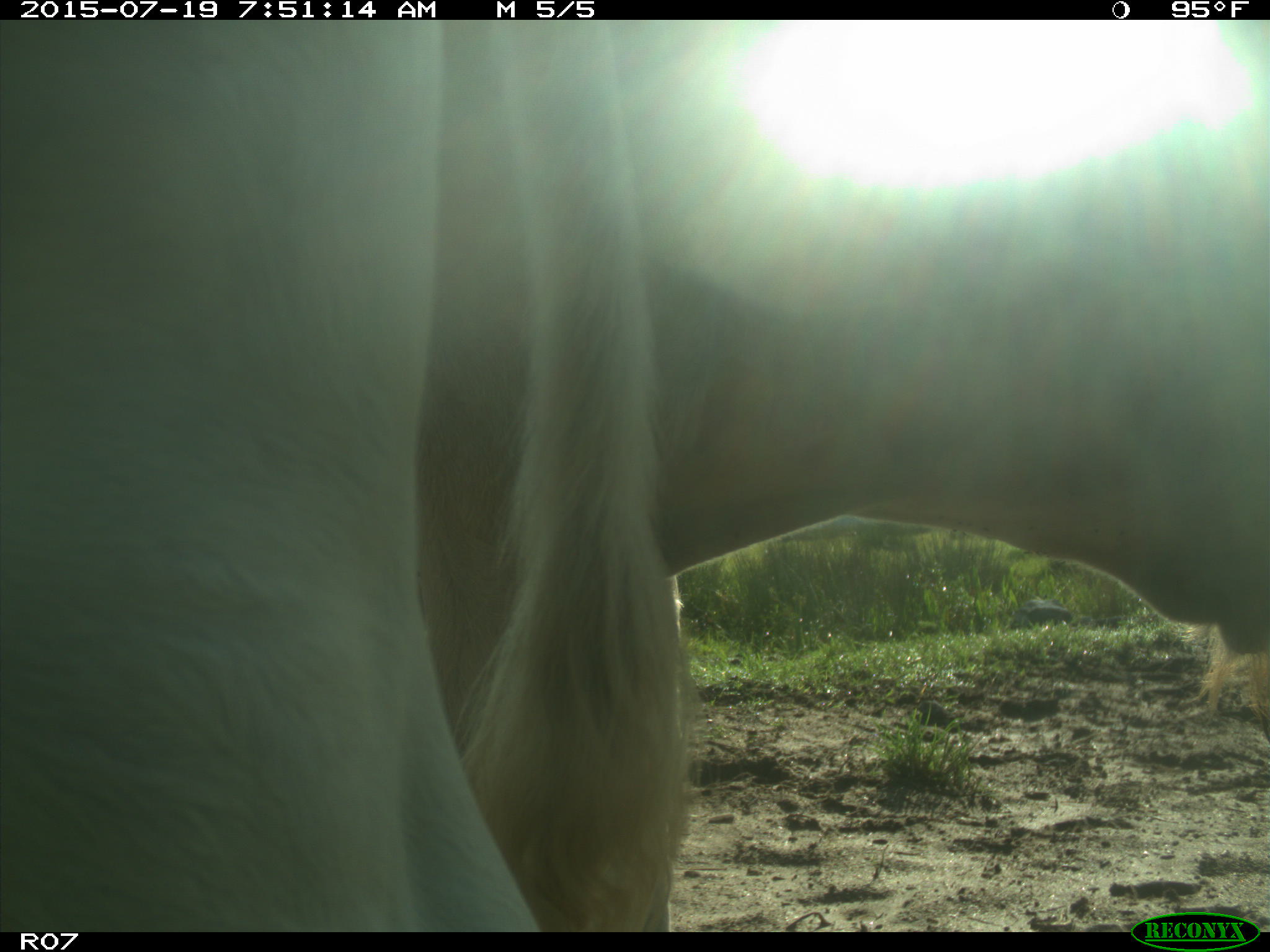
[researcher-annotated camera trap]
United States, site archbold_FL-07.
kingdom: Animalia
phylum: Chordata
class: Mammalia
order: Artiodactyla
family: Bovidae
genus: Bos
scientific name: Bos taurus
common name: domestic cow